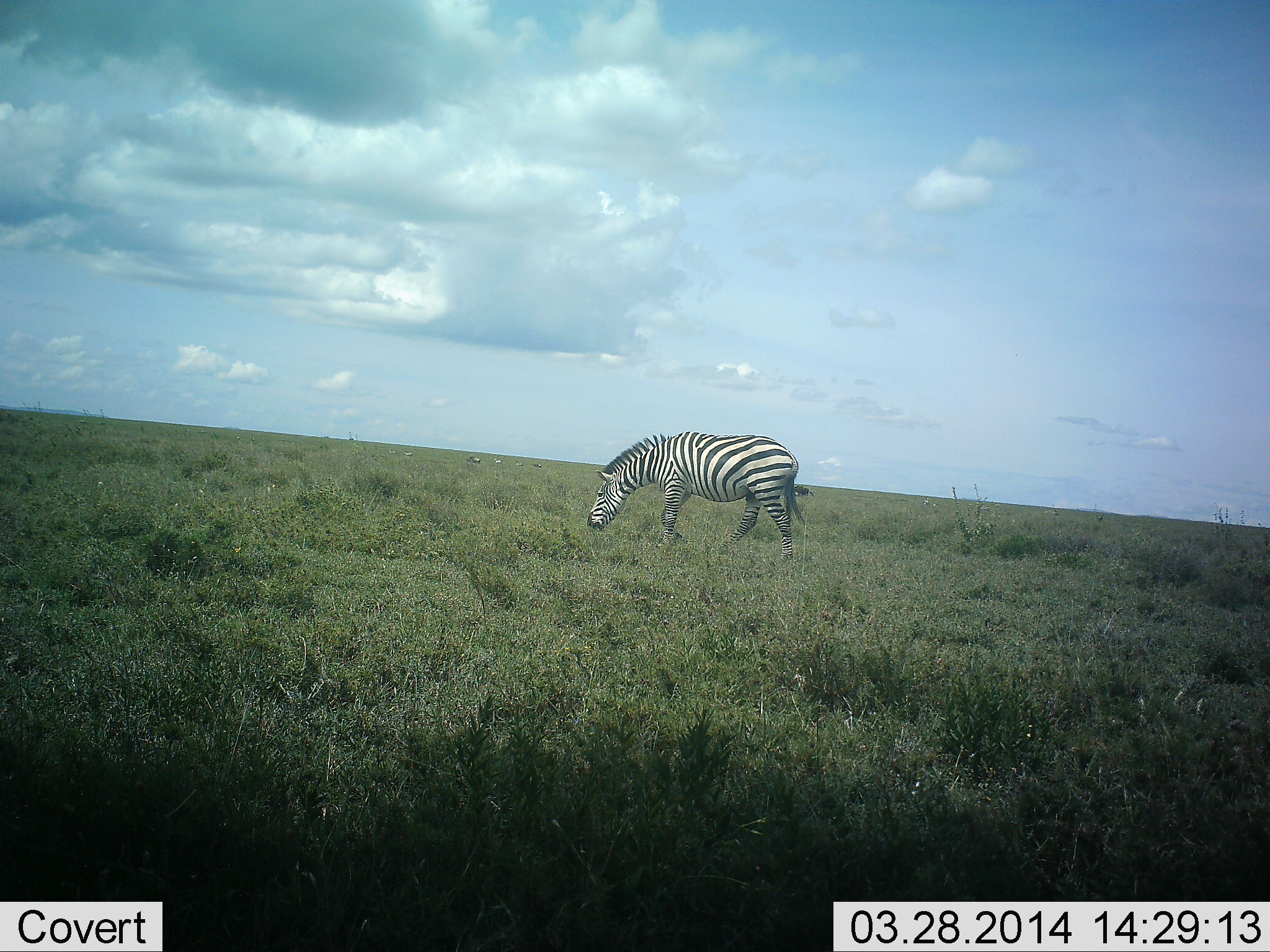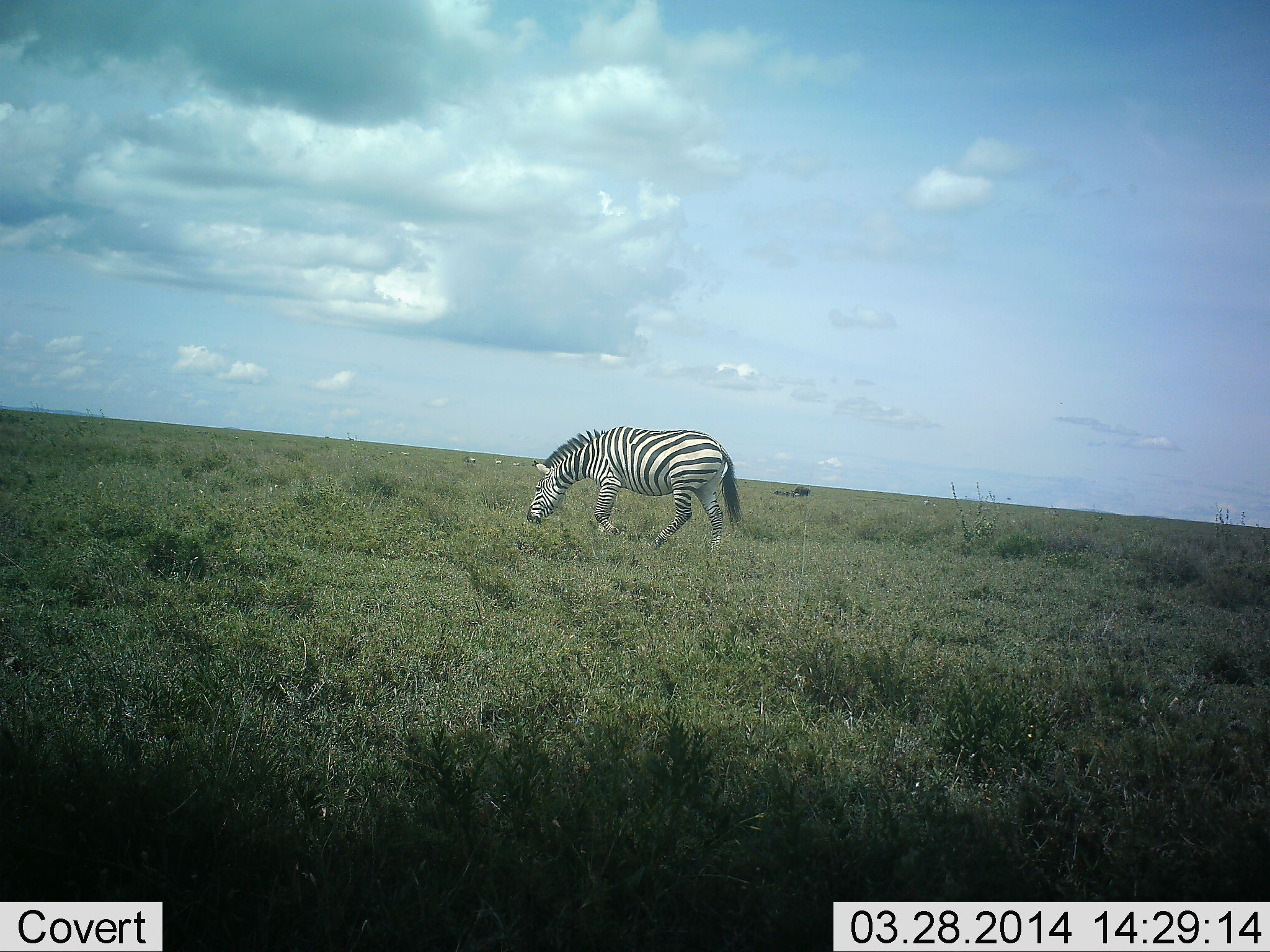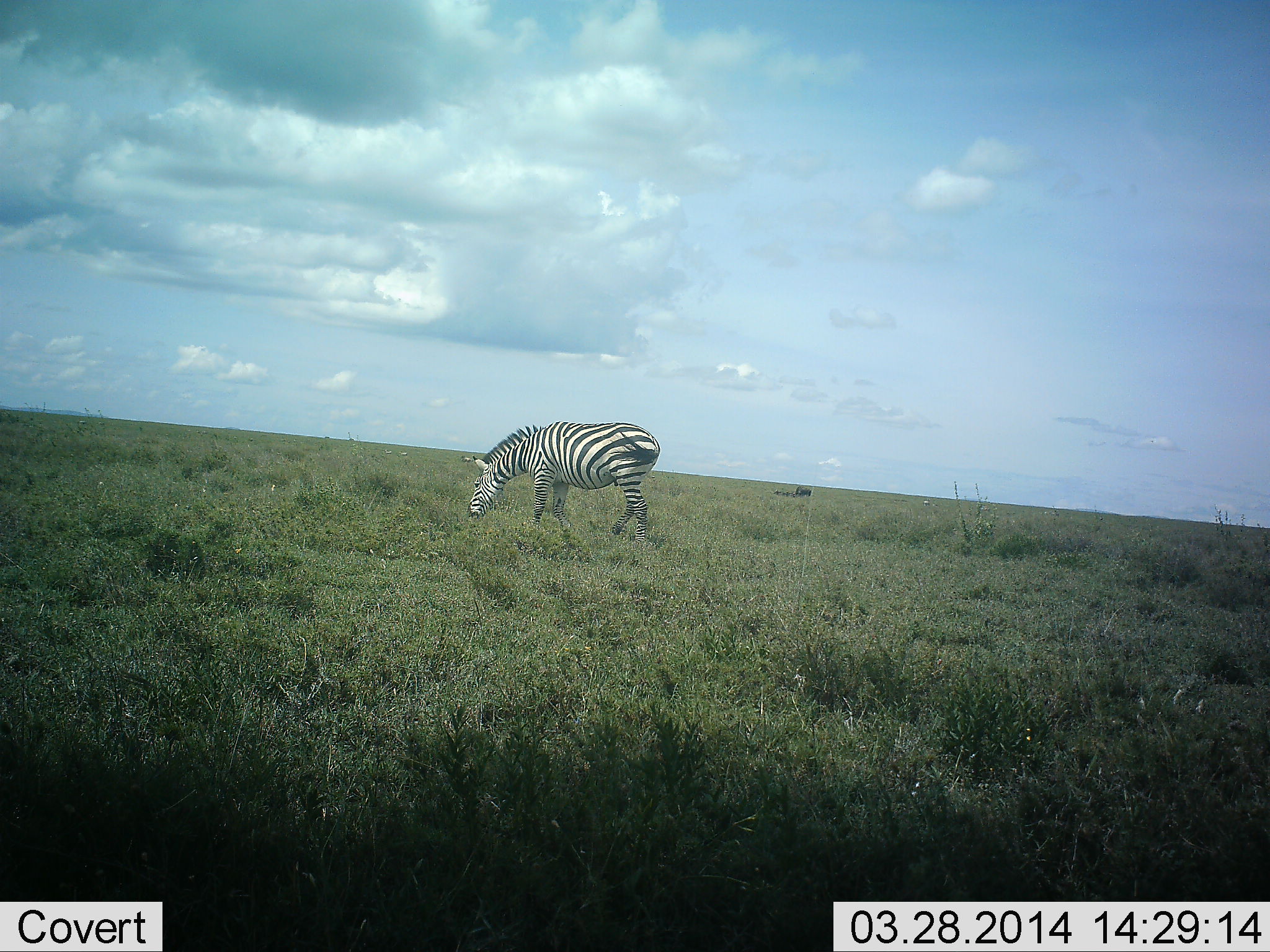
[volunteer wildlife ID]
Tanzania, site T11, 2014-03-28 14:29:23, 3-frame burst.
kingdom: Animalia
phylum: Chordata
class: Mammalia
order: Perissodactyla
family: Equidae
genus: Equus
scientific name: Equus quagga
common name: plains zebra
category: zebra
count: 1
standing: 7%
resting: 0%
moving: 93%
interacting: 0%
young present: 0%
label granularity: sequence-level